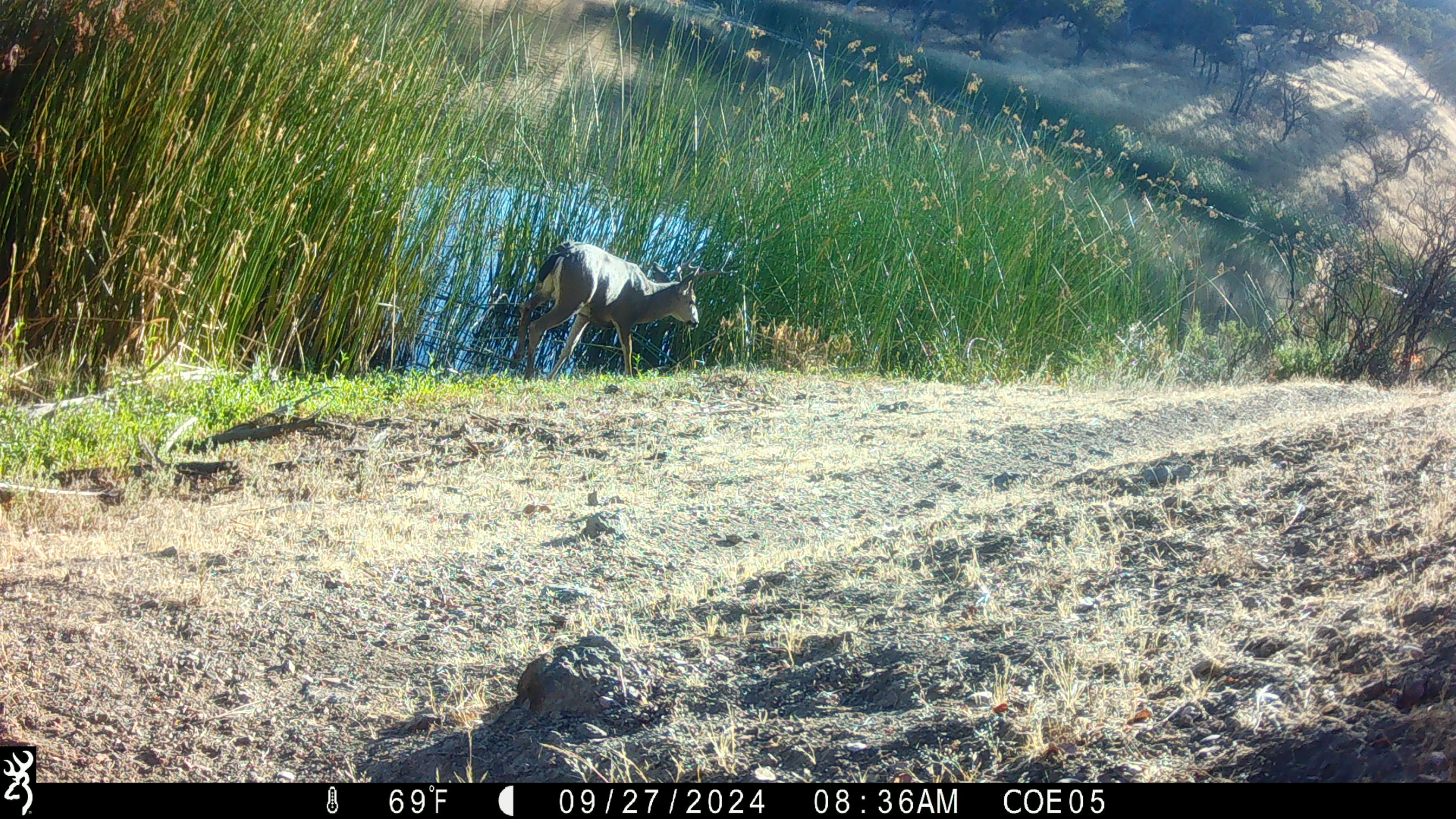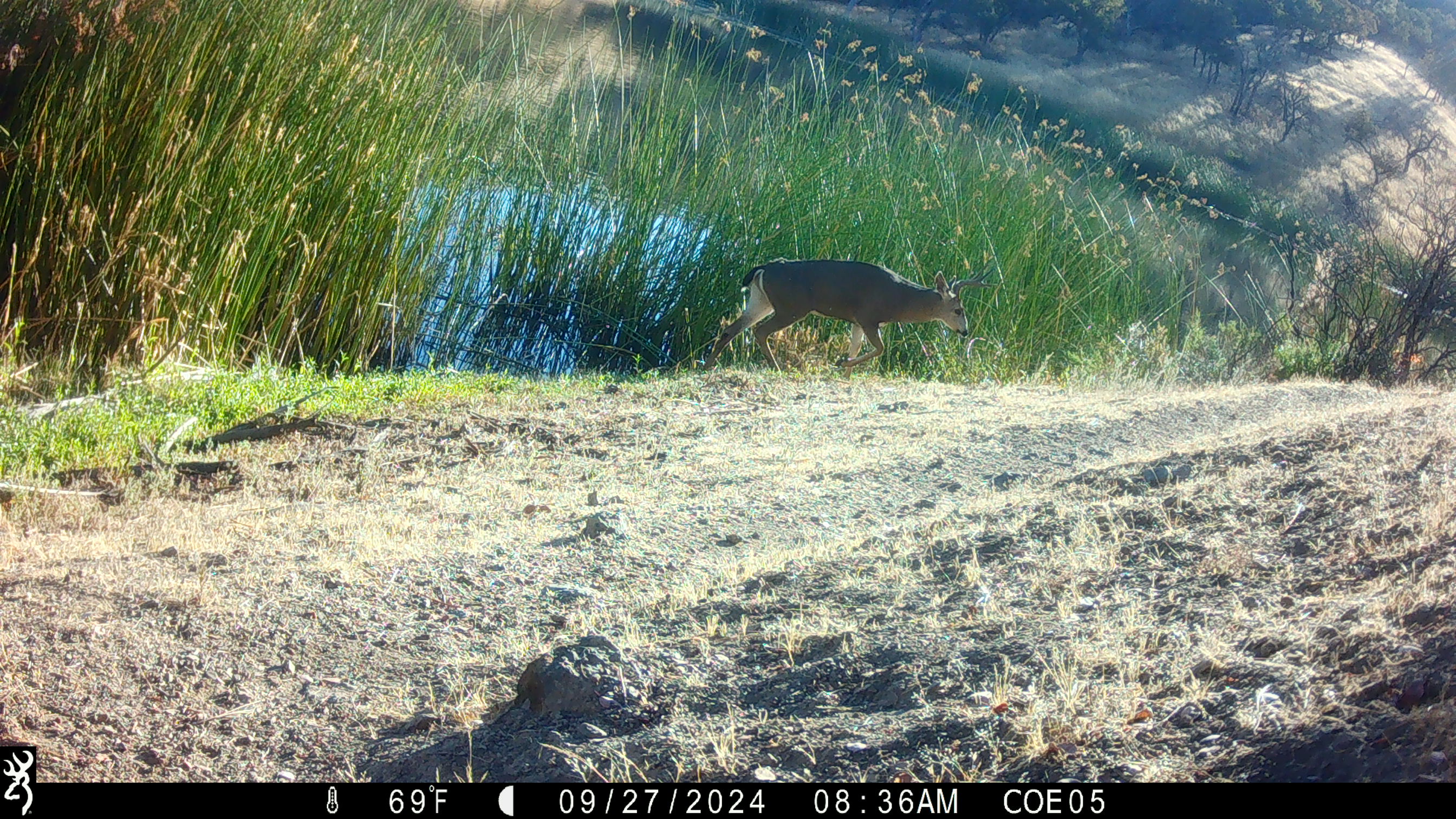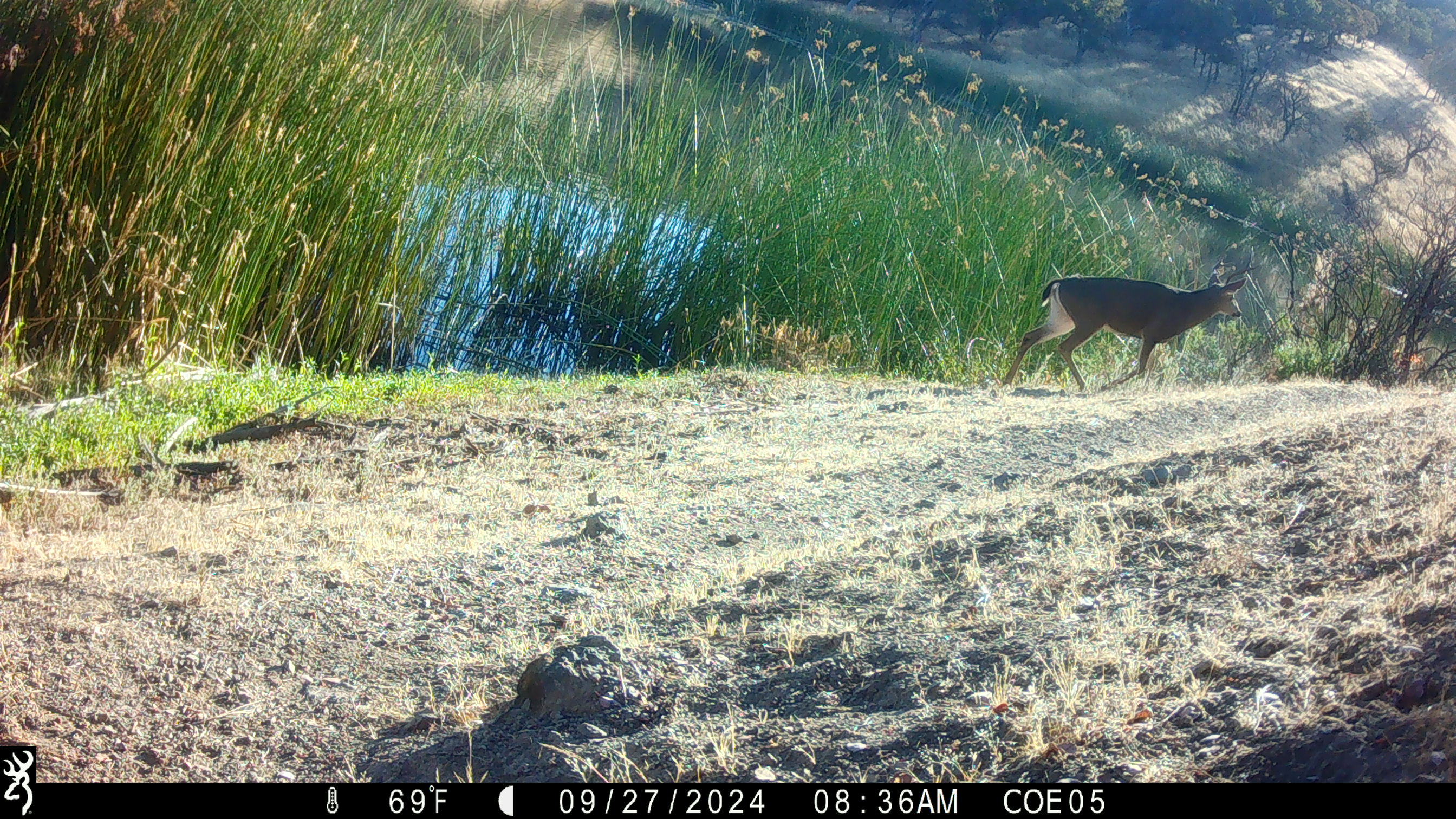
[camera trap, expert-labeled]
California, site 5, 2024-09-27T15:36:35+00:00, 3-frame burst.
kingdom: Animalia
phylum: Chordata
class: Mammalia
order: Artiodactyla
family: Cervidae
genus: Odocoileus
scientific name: Odocoileus hemionus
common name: mule deer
Mule deer (Odocoileus hemionus).